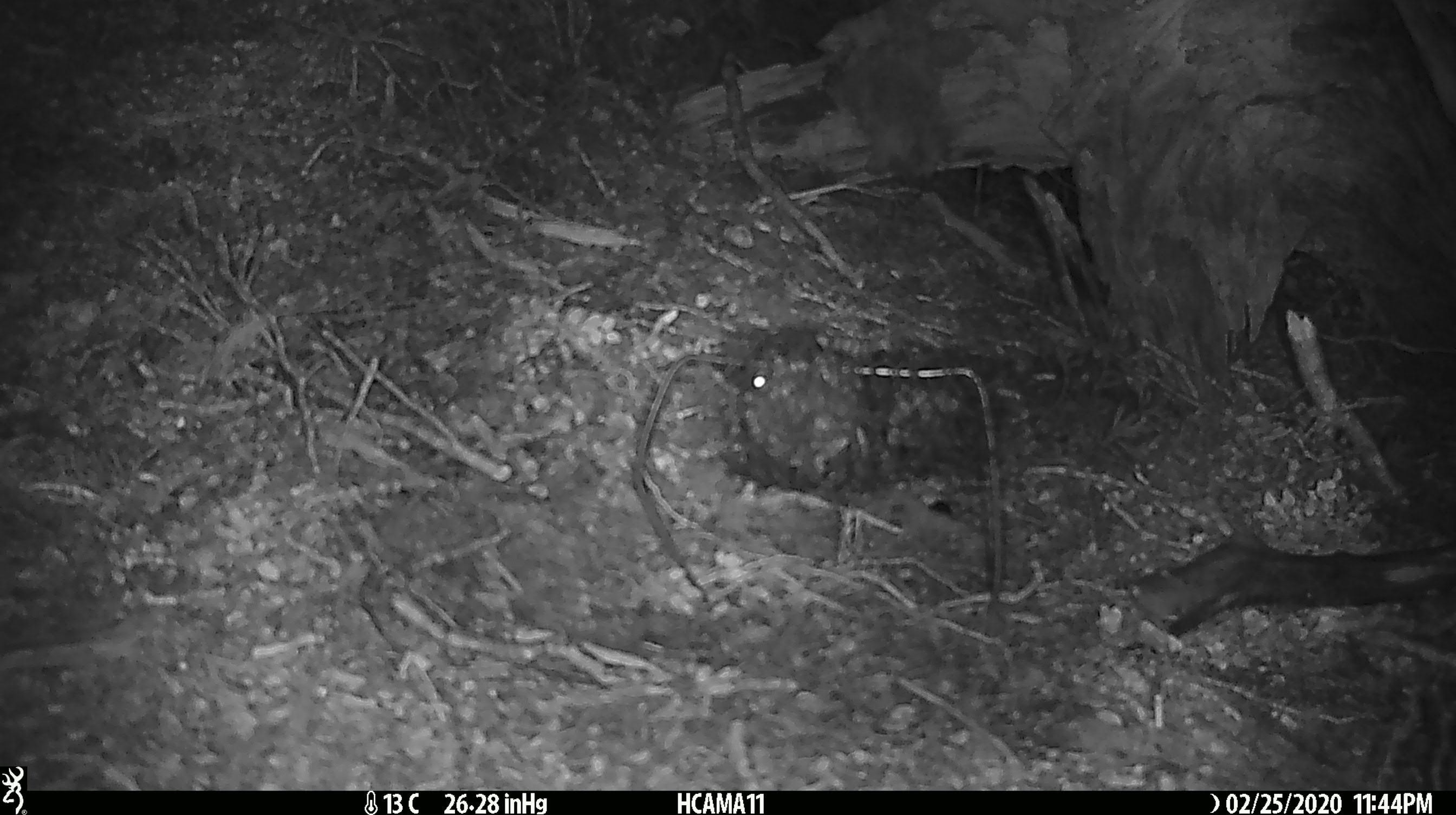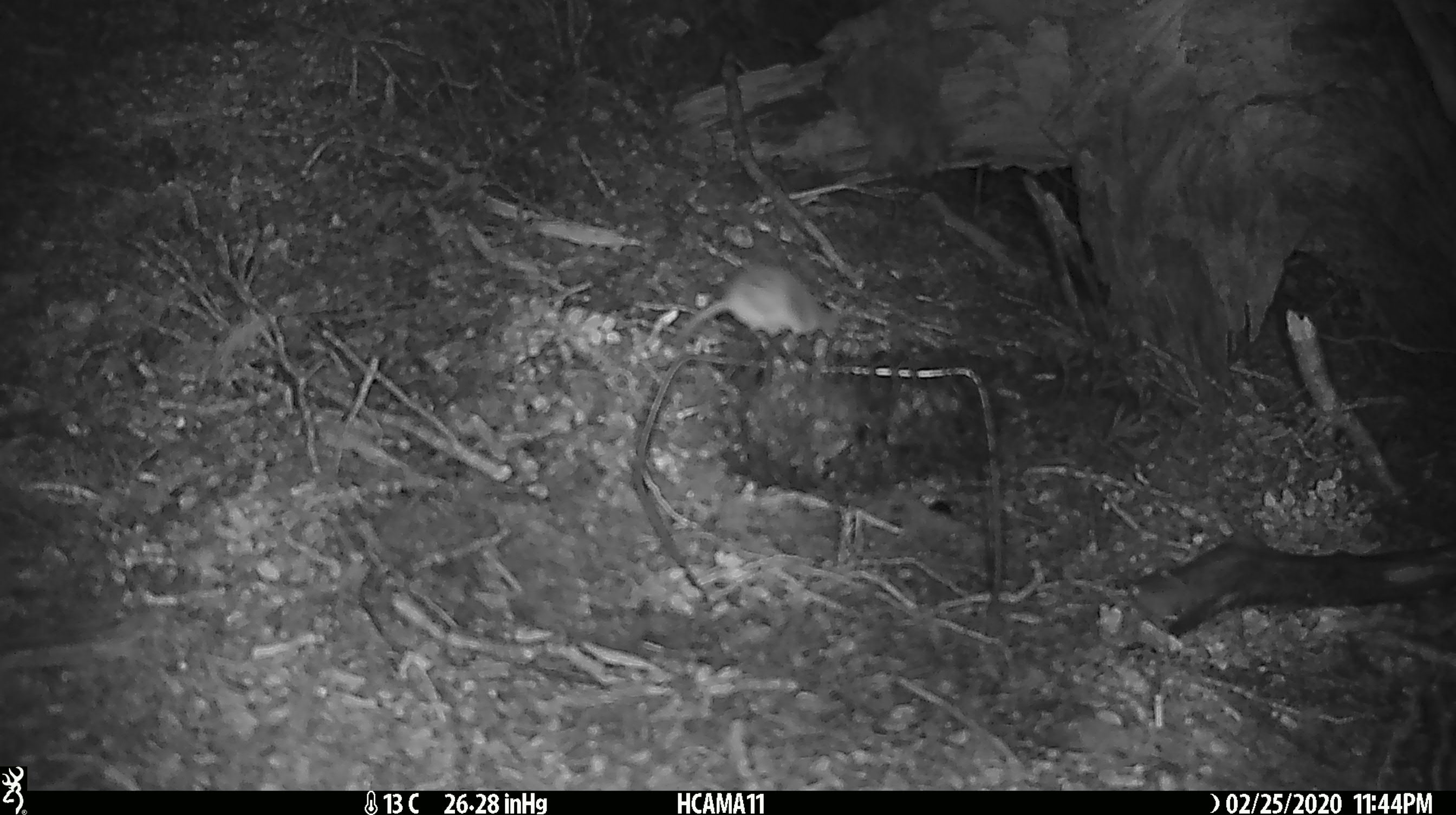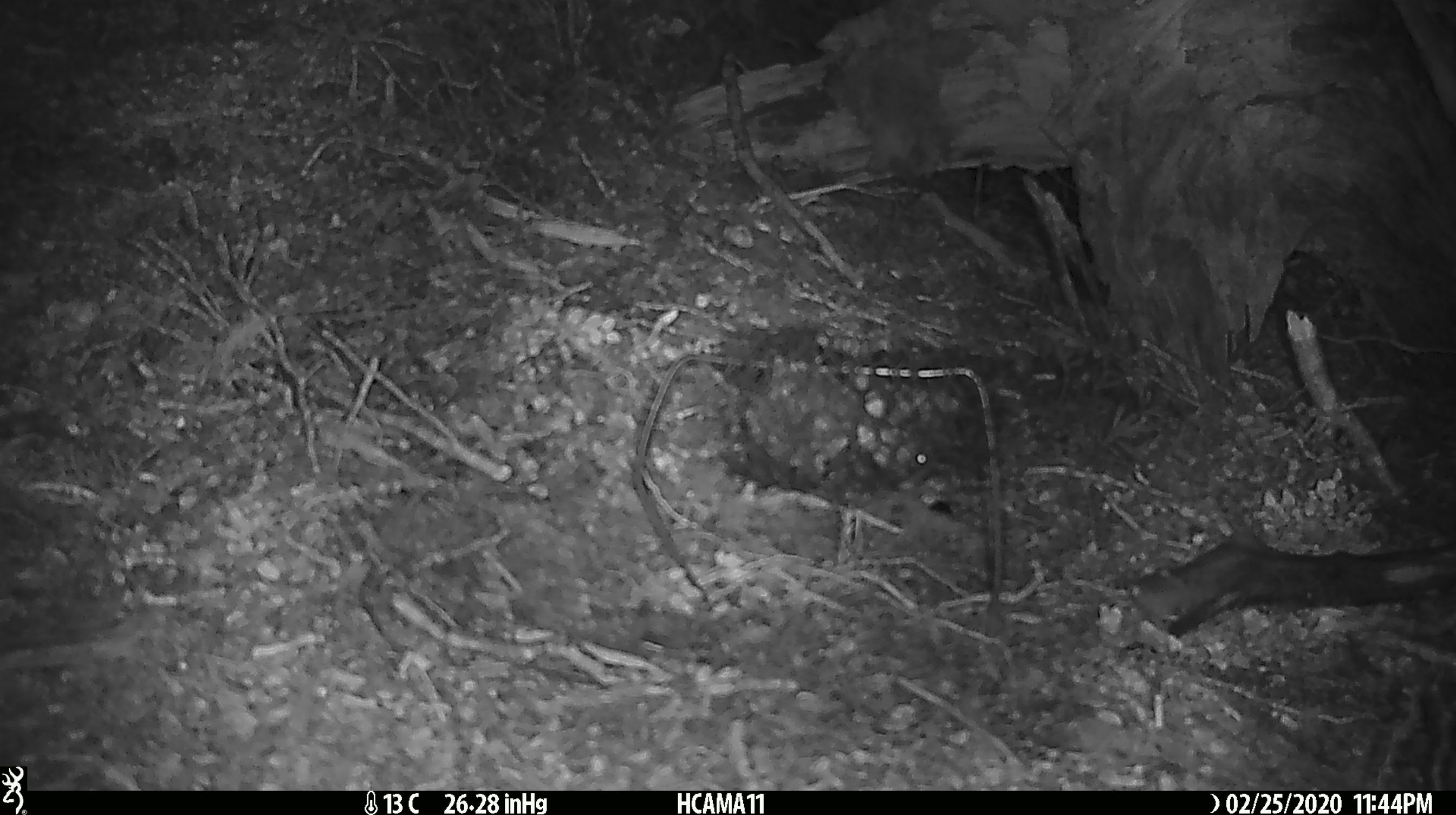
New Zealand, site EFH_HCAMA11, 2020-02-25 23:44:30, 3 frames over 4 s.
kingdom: Animalia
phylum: Chordata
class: Mammalia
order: Rodentia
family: Muridae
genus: Mus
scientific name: Mus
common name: mouse